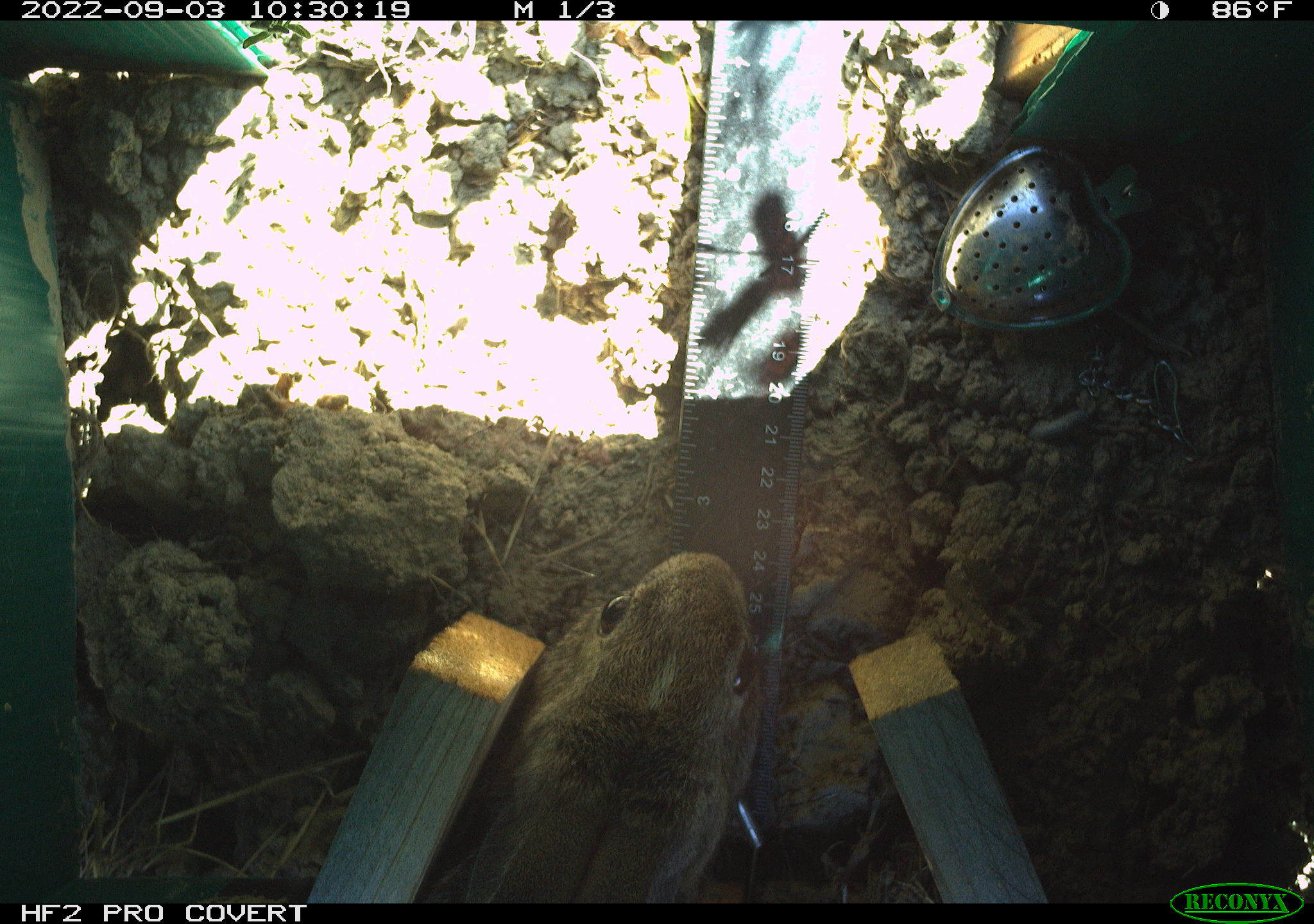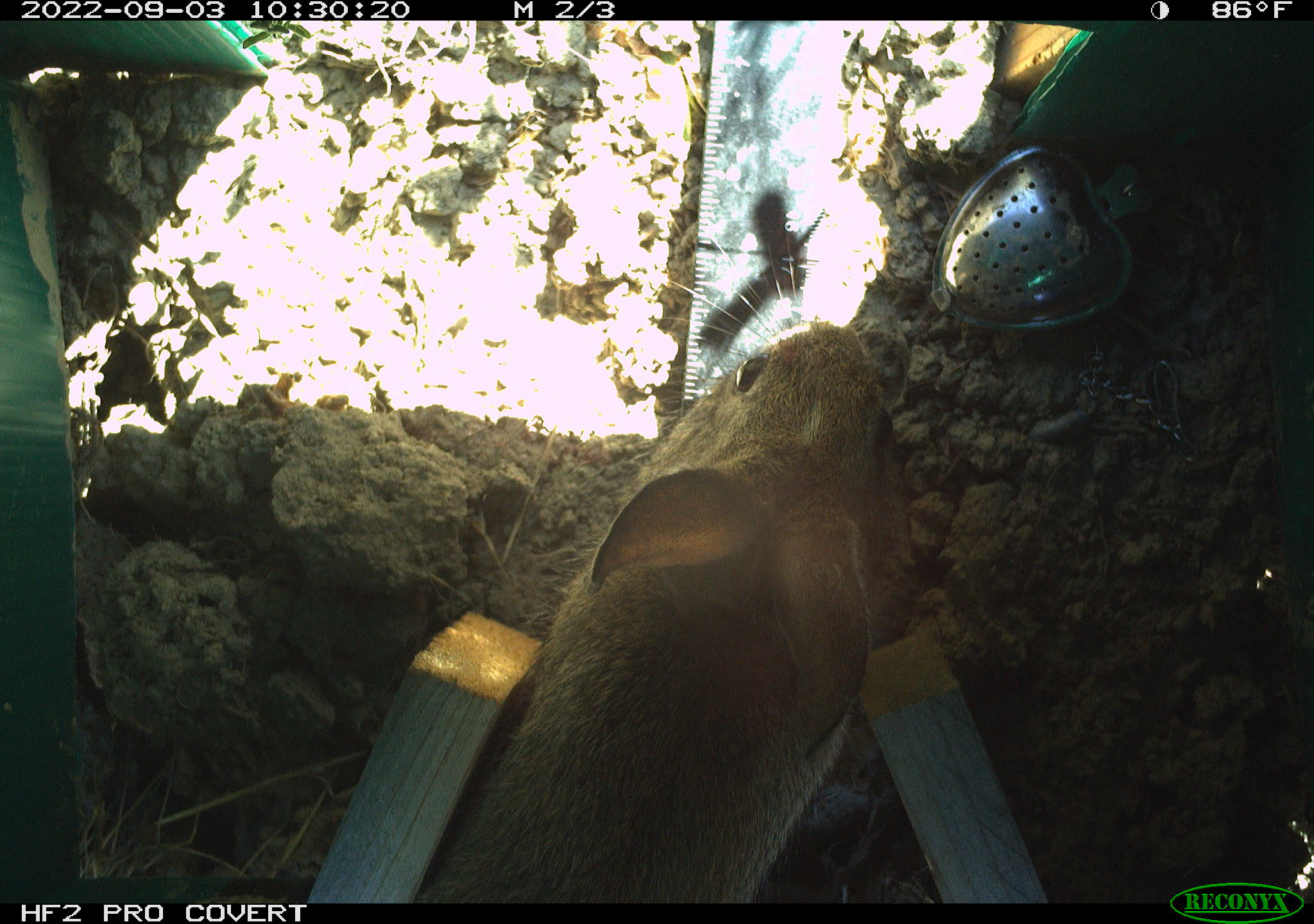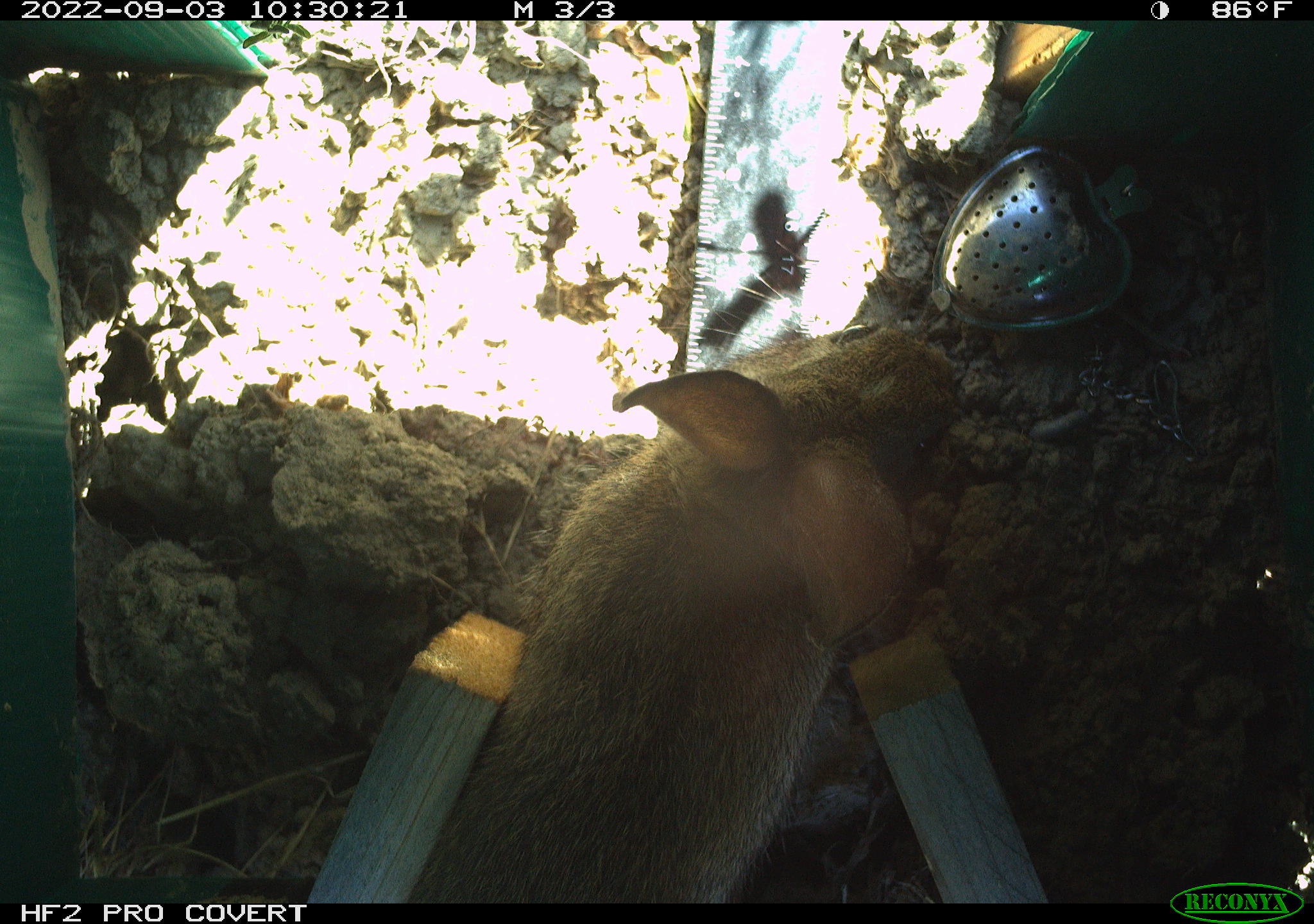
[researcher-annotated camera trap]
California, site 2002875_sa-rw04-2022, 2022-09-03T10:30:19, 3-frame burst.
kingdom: Animalia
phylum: Chordata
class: Mammalia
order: Lagomorpha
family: Leporidae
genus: Sylvilagus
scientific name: Sylvilagus bachmani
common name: brush rabbit